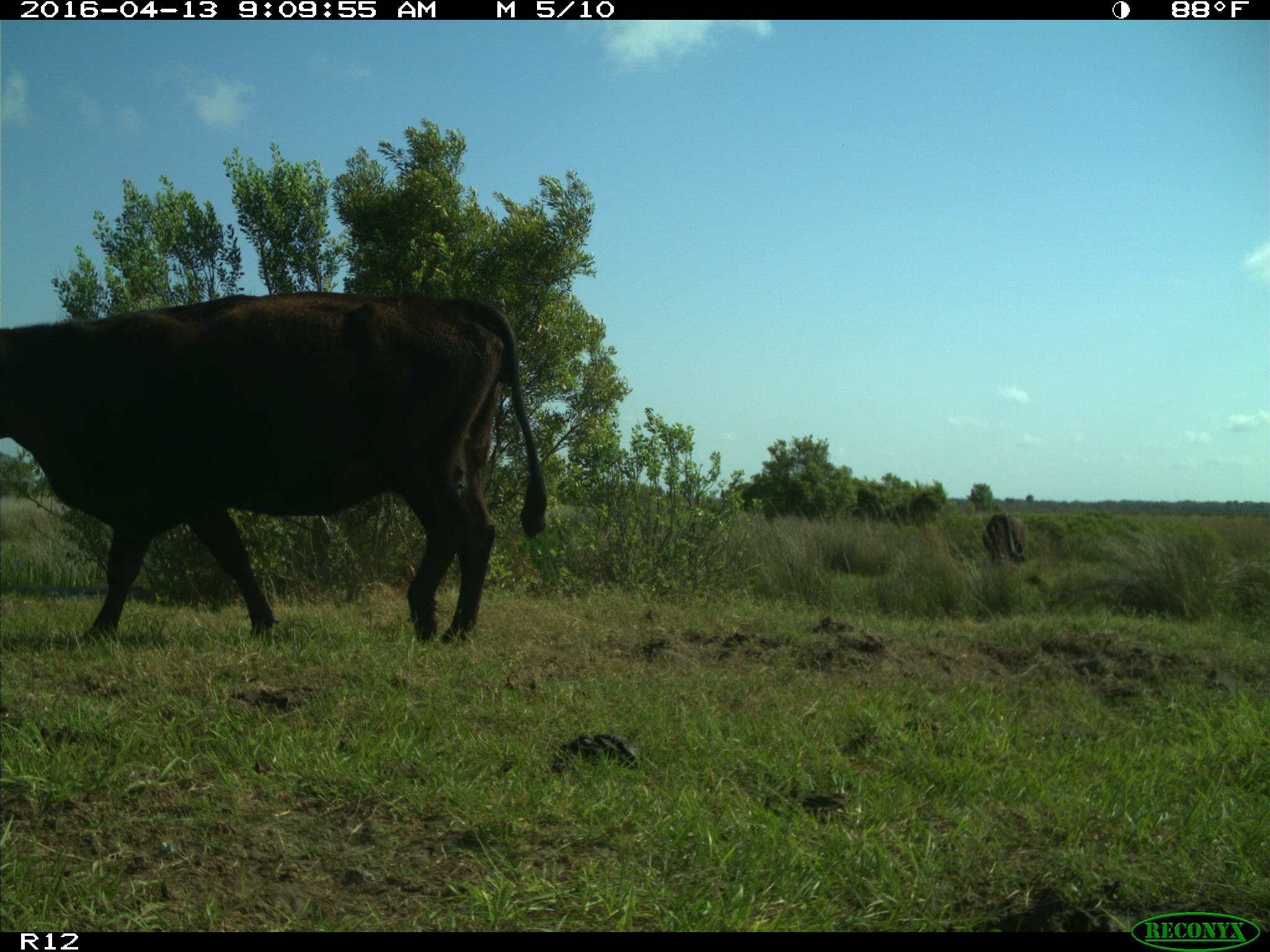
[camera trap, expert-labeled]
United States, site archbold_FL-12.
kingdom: Animalia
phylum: Chordata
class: Mammalia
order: Artiodactyla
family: Bovidae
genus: Bos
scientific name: Bos taurus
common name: domestic cow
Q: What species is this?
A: Bos taurus (domestic cow).